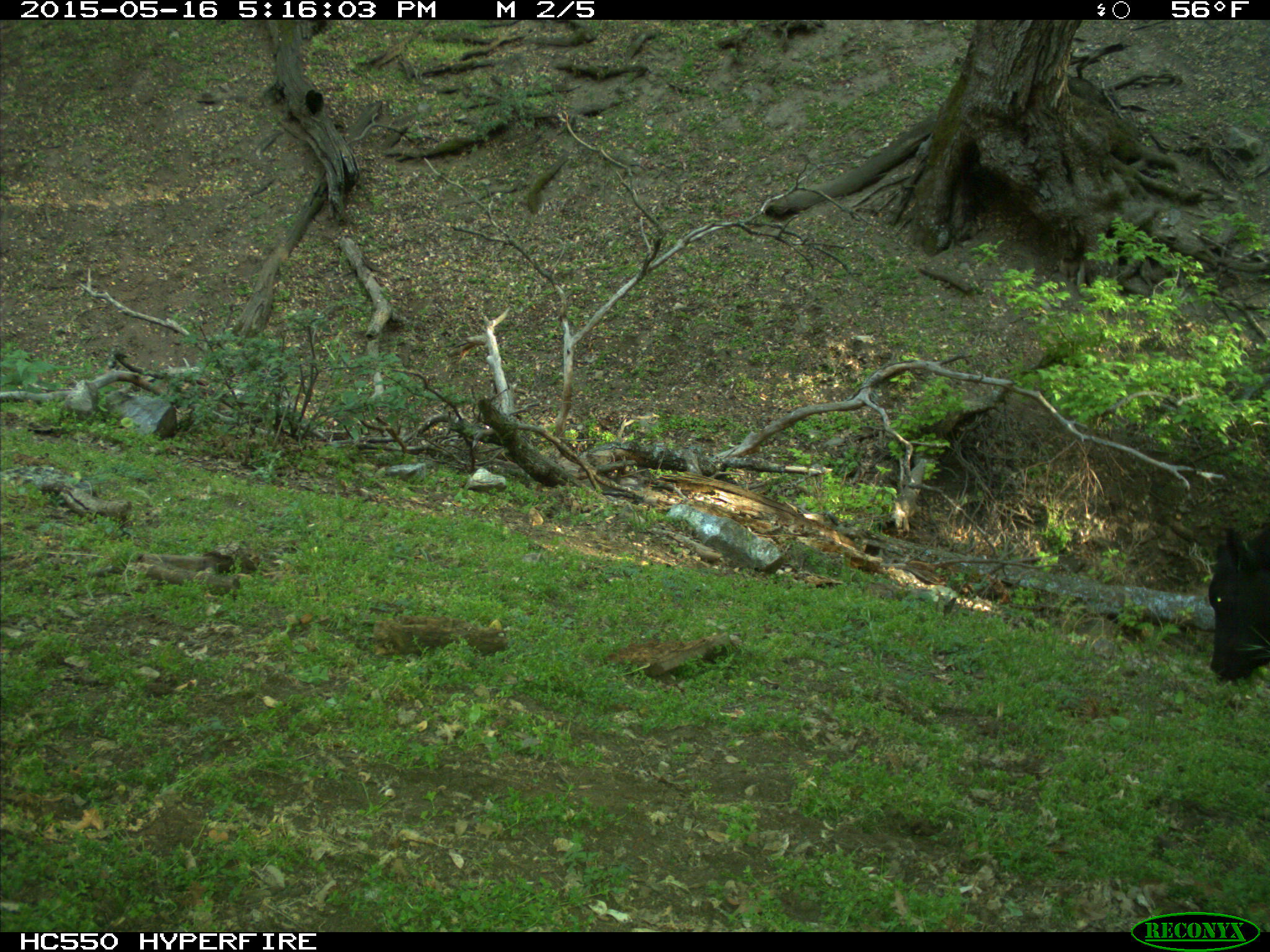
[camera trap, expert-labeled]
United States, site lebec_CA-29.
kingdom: Animalia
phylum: Chordata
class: Mammalia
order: Artiodactyla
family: Bovidae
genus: Bos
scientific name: Bos taurus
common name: domestic cow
Bos taurus (domestic cow).